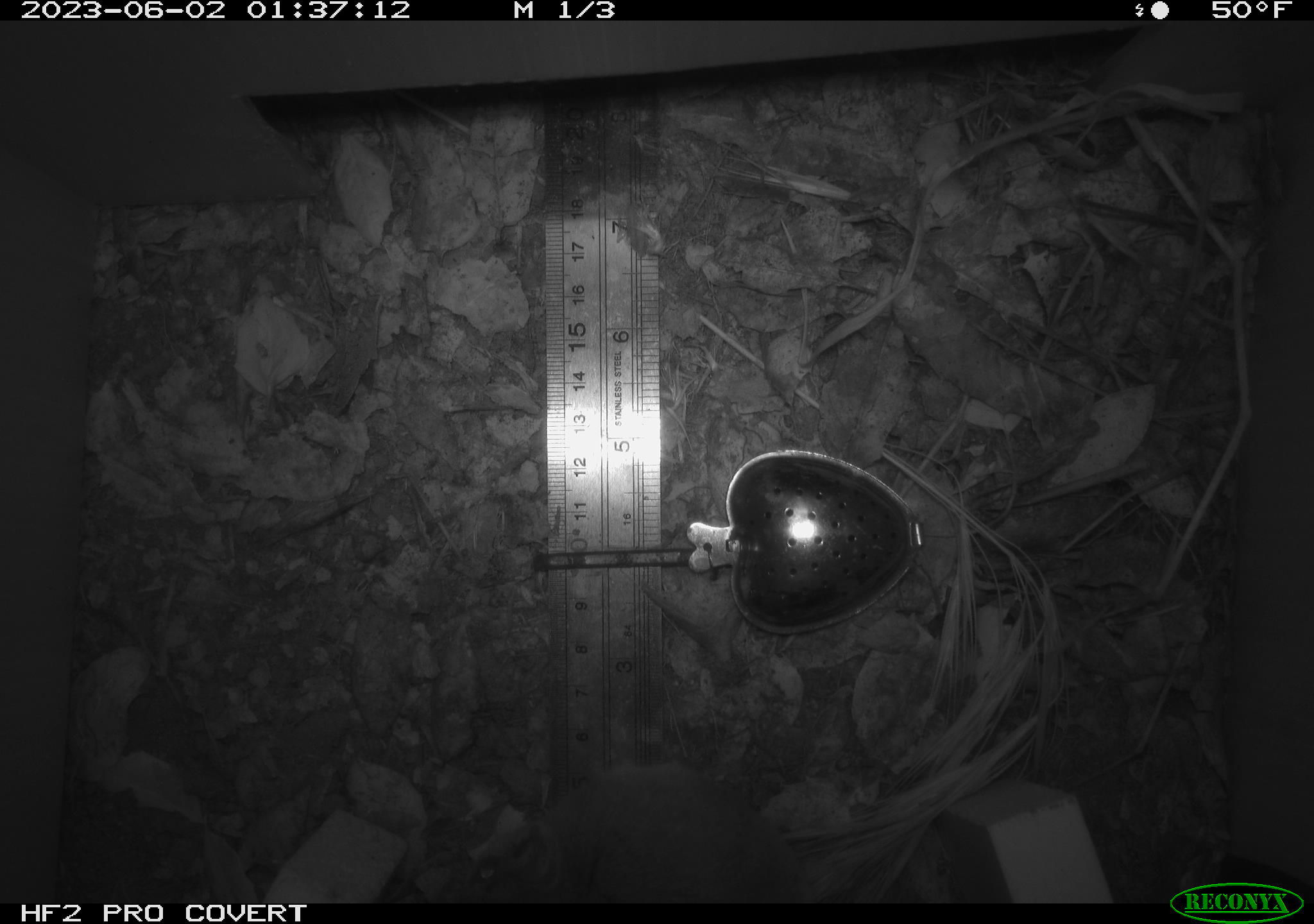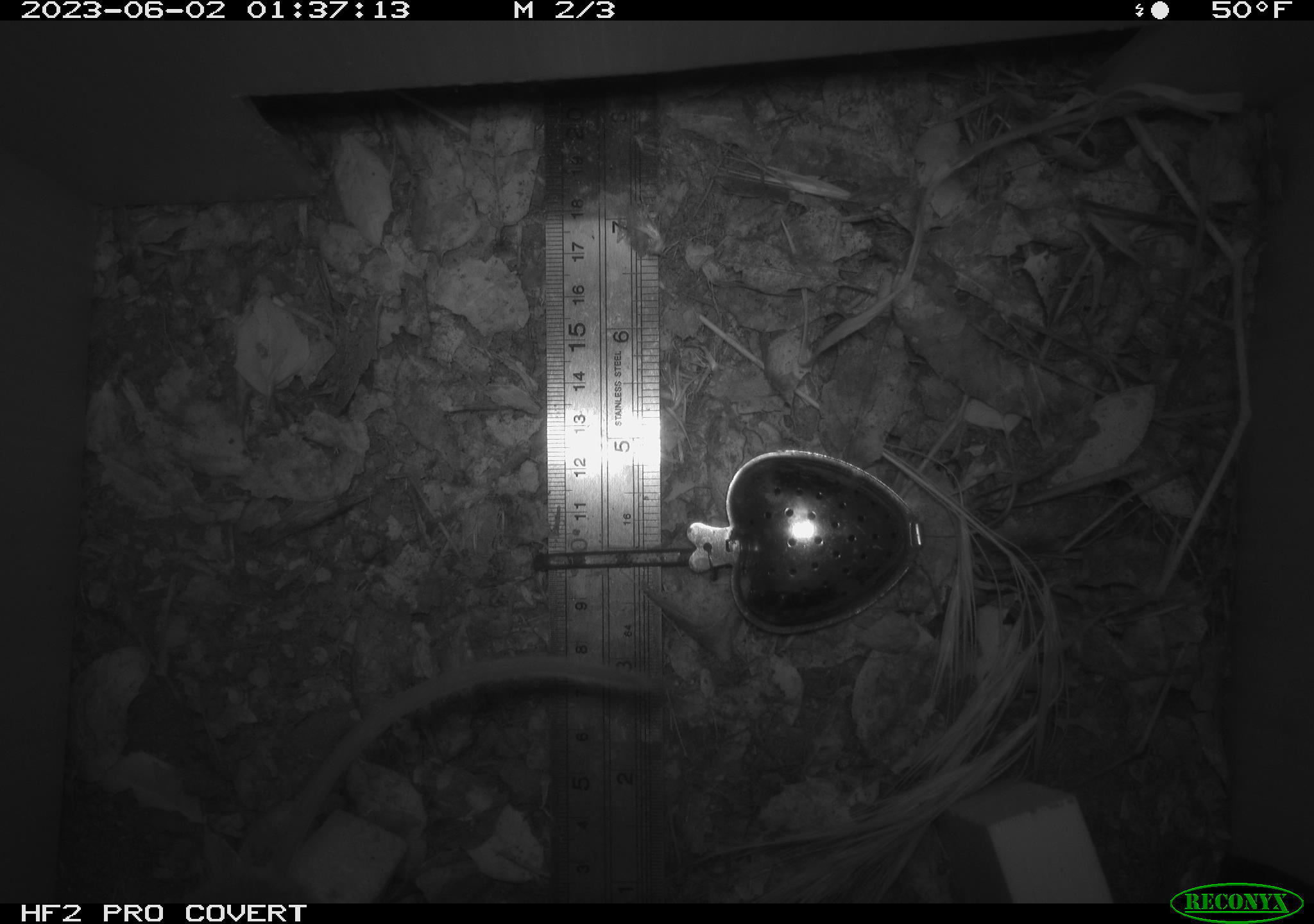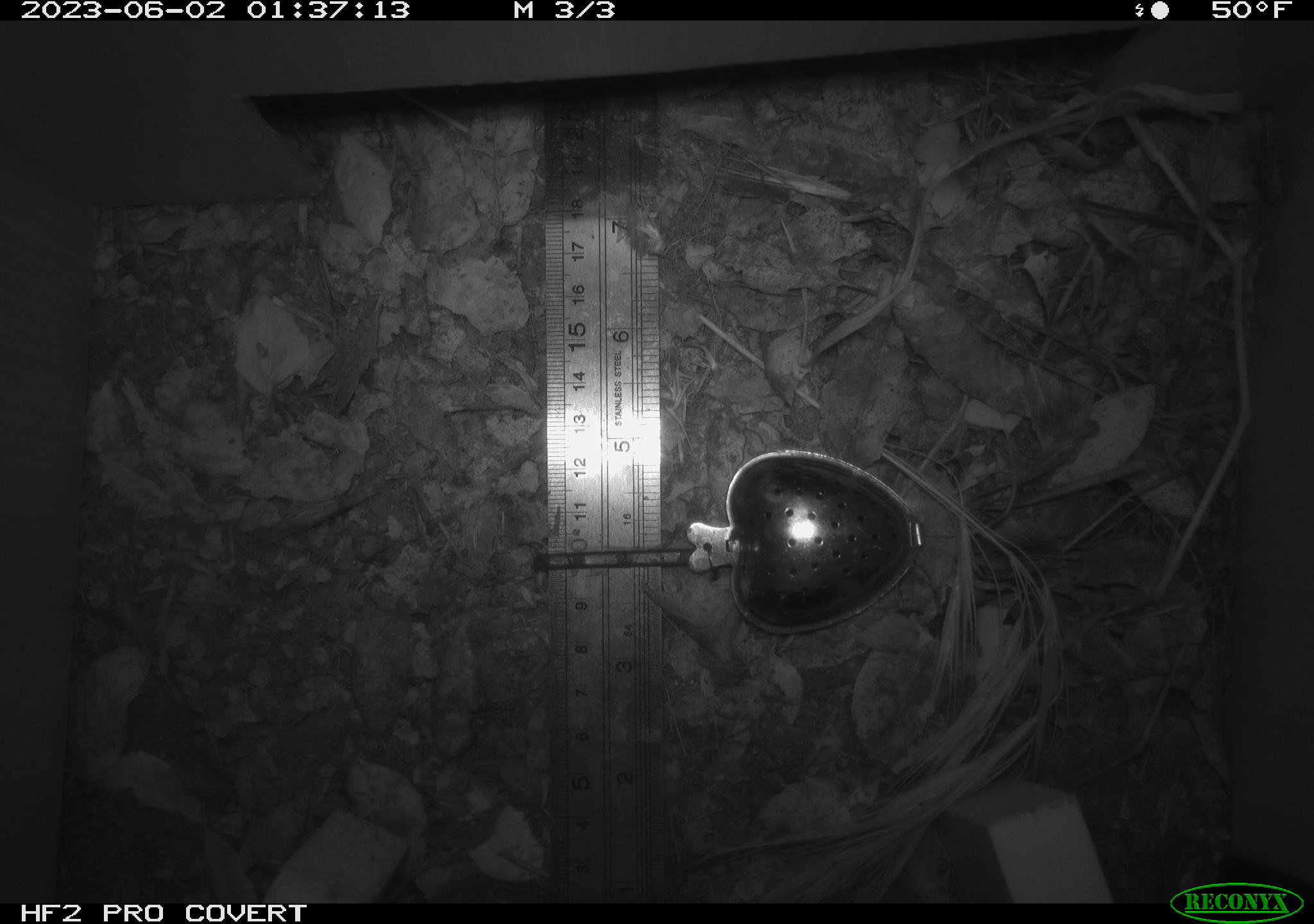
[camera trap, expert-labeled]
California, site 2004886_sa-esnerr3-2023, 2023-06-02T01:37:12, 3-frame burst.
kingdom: Animalia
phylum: Chordata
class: Mammalia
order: Rodentia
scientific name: Rodentia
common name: mouse species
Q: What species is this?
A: Mouse species (Rodentia).